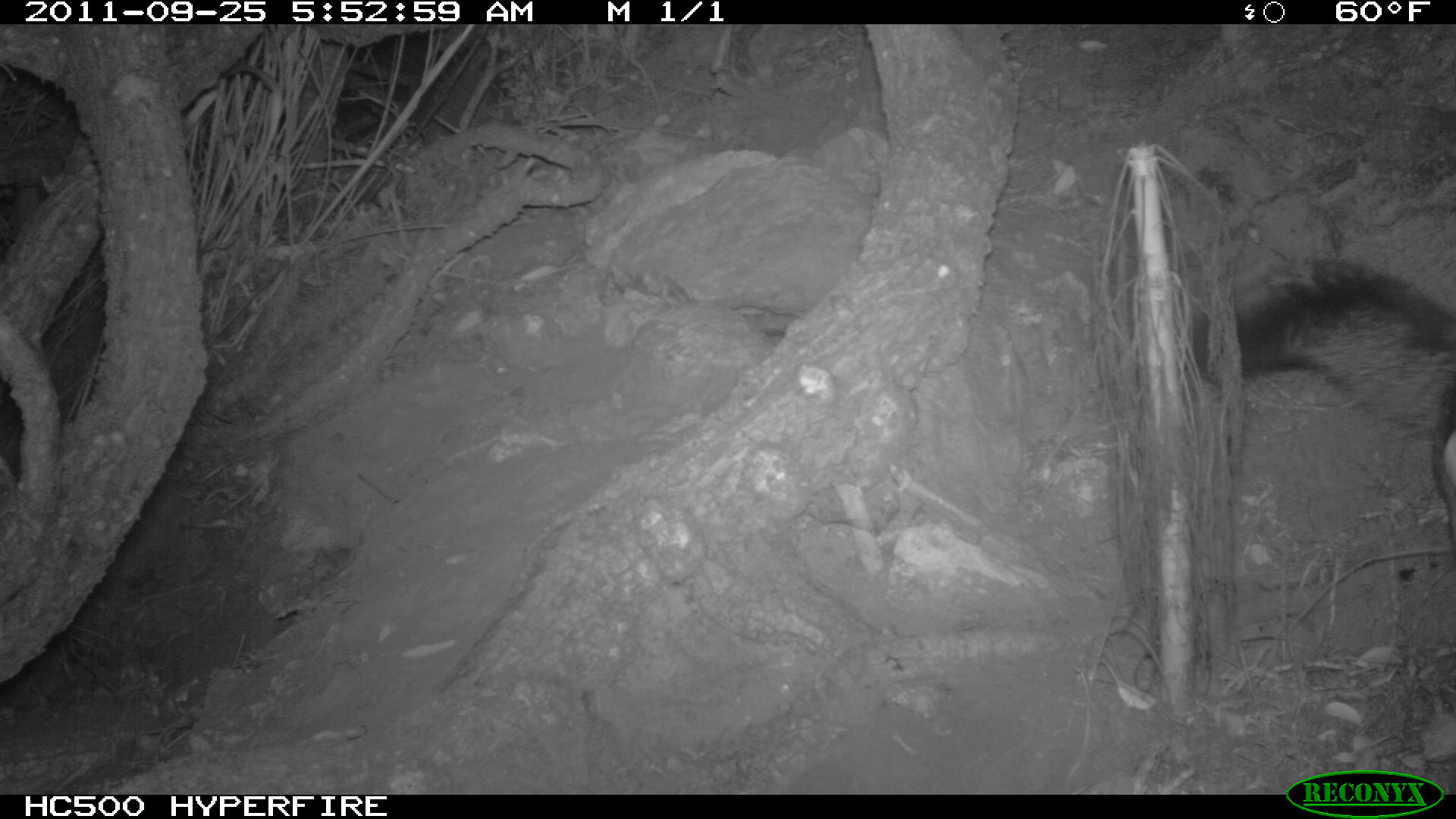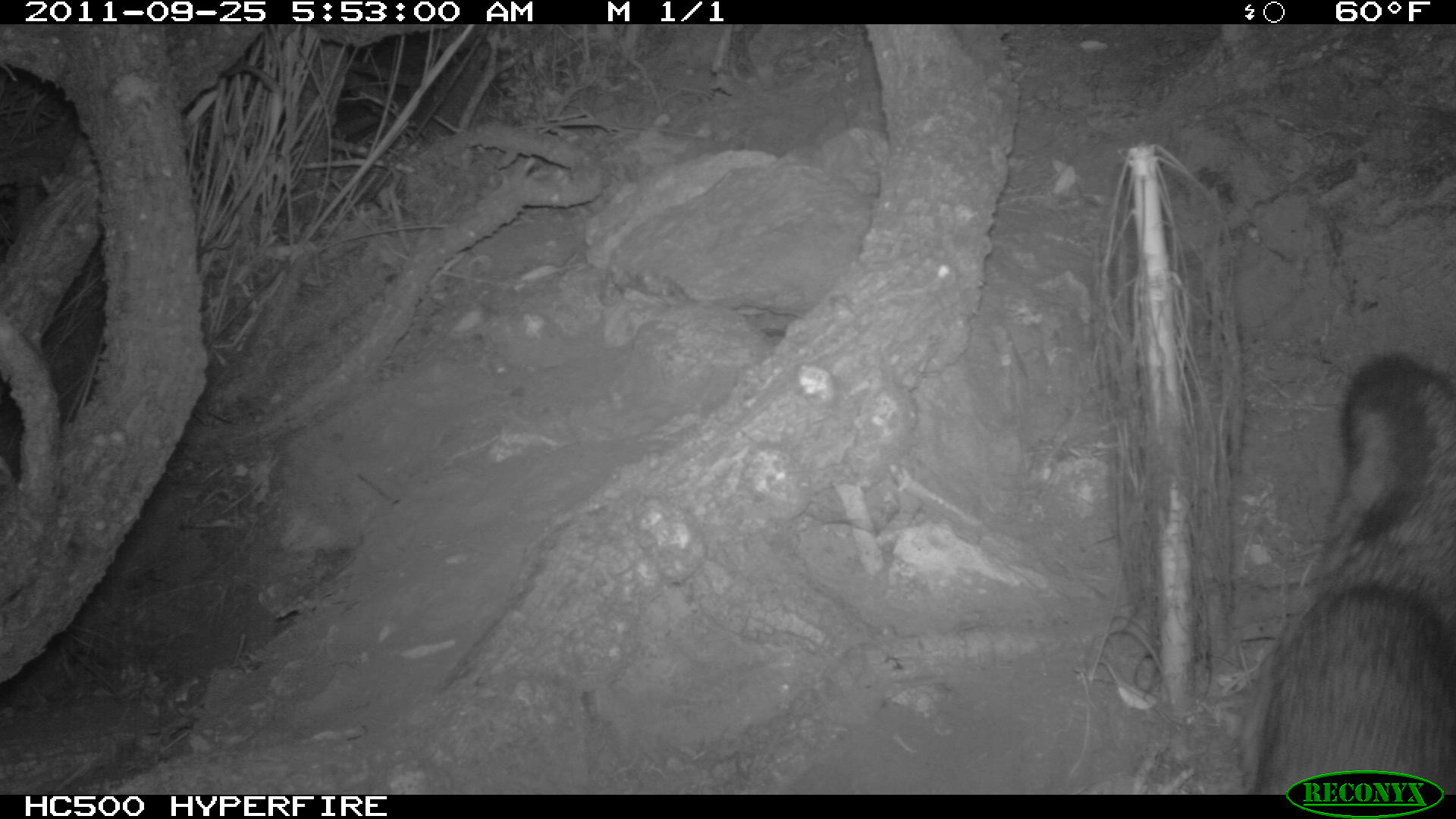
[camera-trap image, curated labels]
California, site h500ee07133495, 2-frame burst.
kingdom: Animalia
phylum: Chordata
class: Mammalia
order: Carnivora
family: Canidae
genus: Urocyon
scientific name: Urocyon littoralis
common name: island fox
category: fox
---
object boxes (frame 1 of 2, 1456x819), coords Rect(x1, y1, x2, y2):
fox: Rect(1189, 258, 1453, 542)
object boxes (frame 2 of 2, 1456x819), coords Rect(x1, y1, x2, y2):
fox: Rect(1250, 352, 1455, 795)